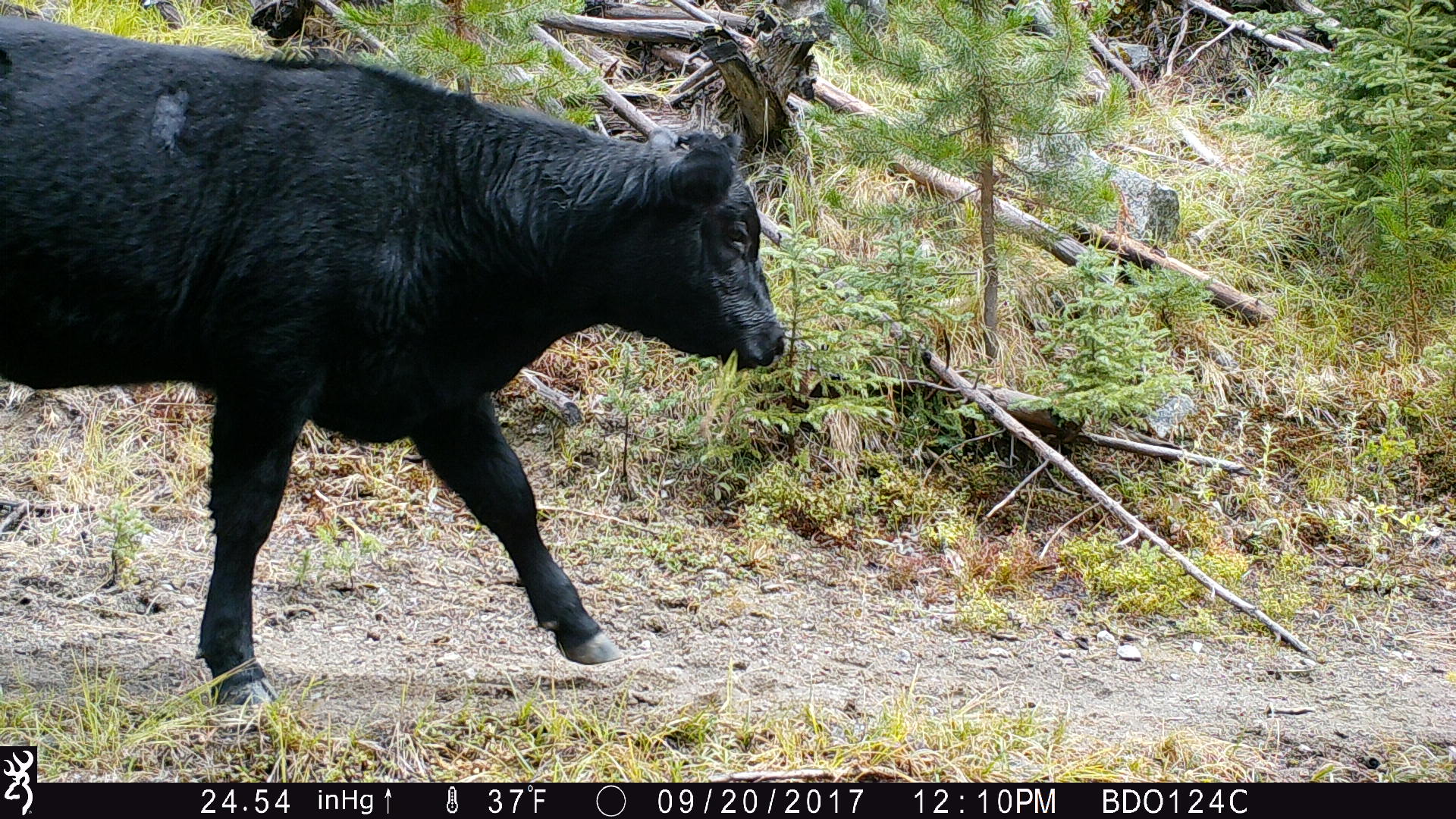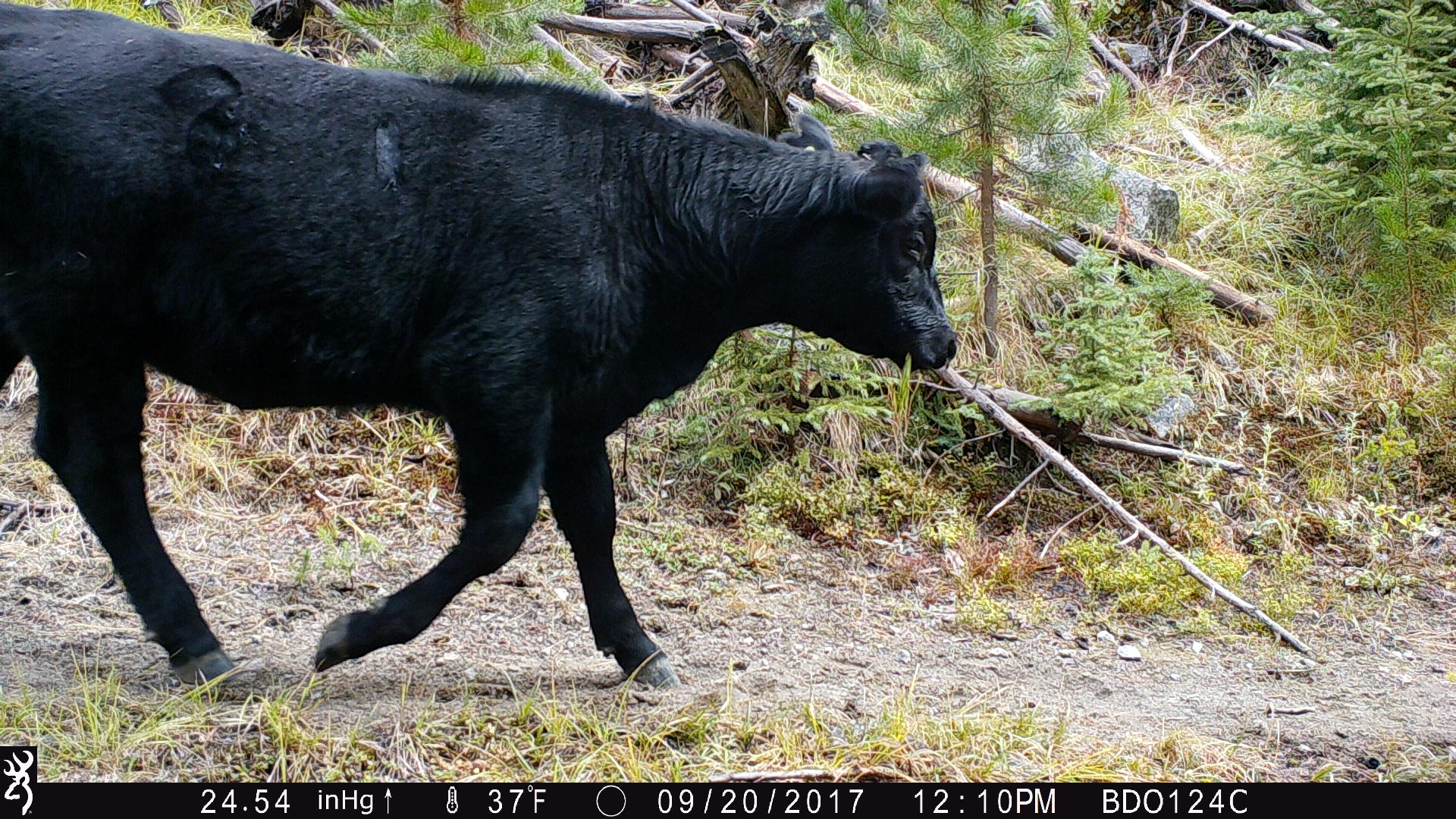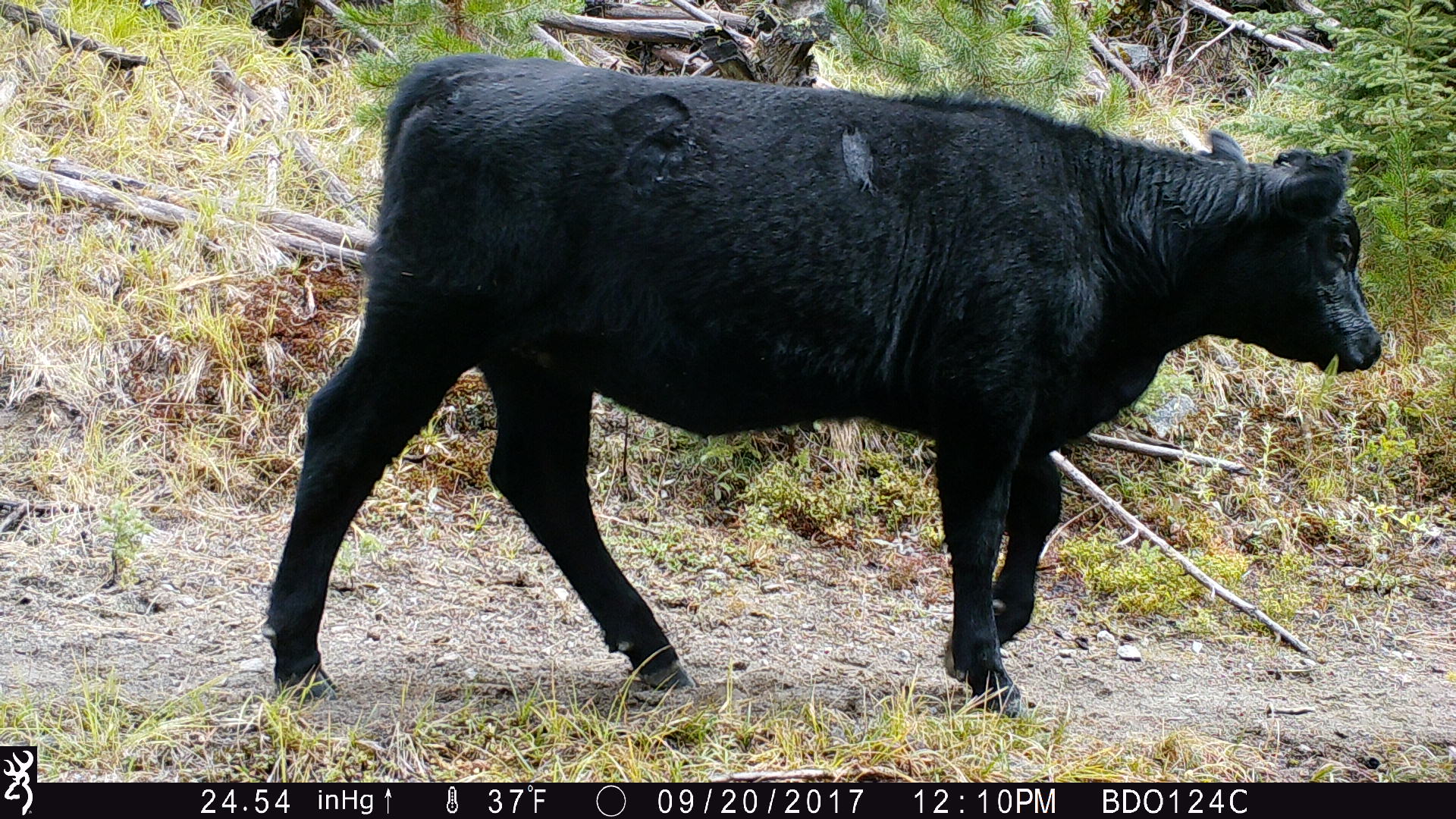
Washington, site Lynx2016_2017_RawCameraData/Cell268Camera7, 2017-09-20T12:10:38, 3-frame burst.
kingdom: Animalia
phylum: Chordata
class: Mammalia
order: Artiodactyla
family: Bovidae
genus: Bos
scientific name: Bos taurus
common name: domestic cattle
Domestic cattle (Bos taurus). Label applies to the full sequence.